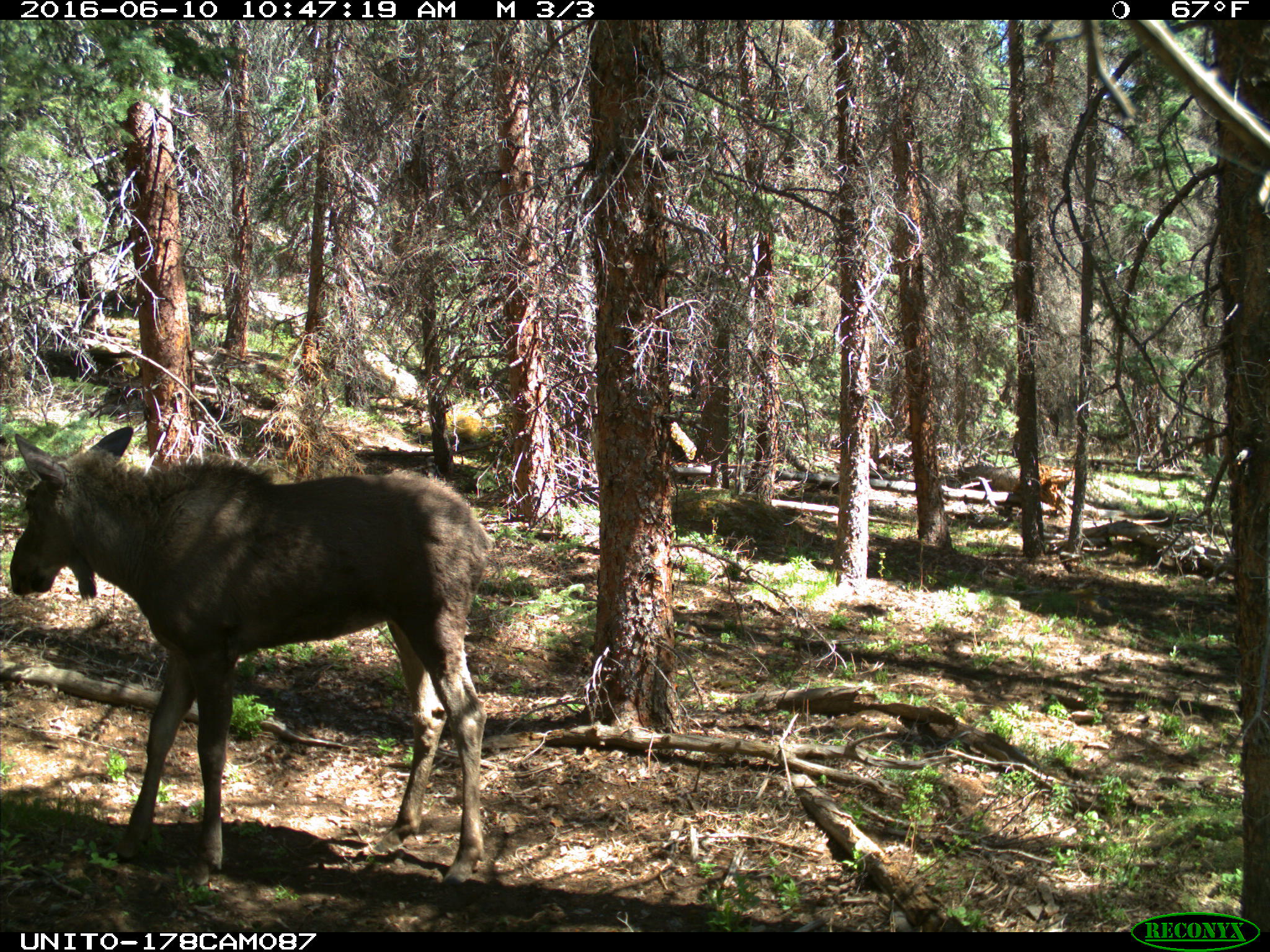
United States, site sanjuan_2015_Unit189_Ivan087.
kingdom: Animalia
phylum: Chordata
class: Mammalia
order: Artiodactyla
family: Cervidae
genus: Alces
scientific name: Alces alces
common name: moose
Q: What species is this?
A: Alces alces (moose).